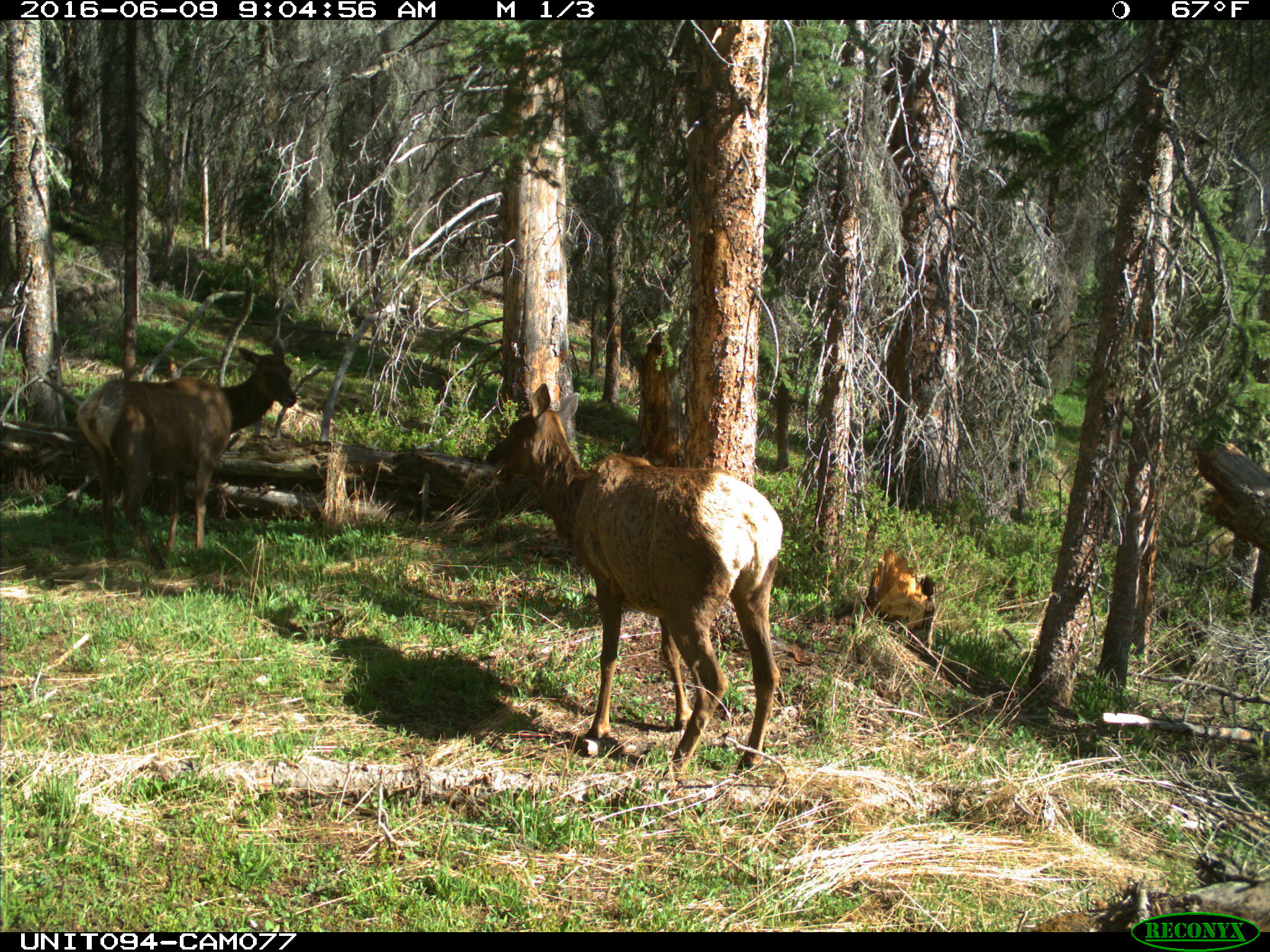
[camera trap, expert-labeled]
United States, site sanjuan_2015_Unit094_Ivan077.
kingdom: Animalia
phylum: Chordata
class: Mammalia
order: Artiodactyla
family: Cervidae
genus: Cervus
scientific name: Cervus elaphus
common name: red deer